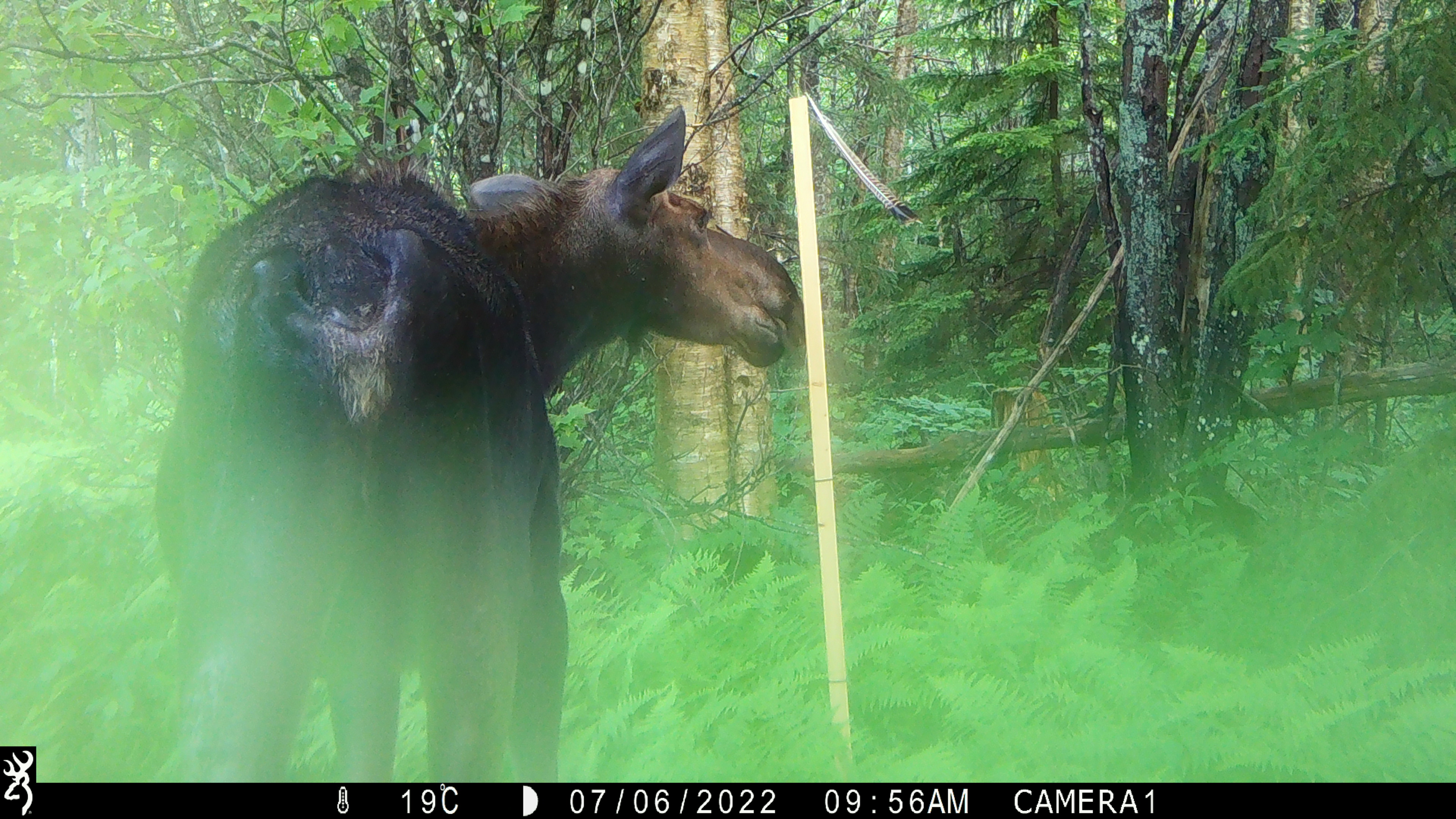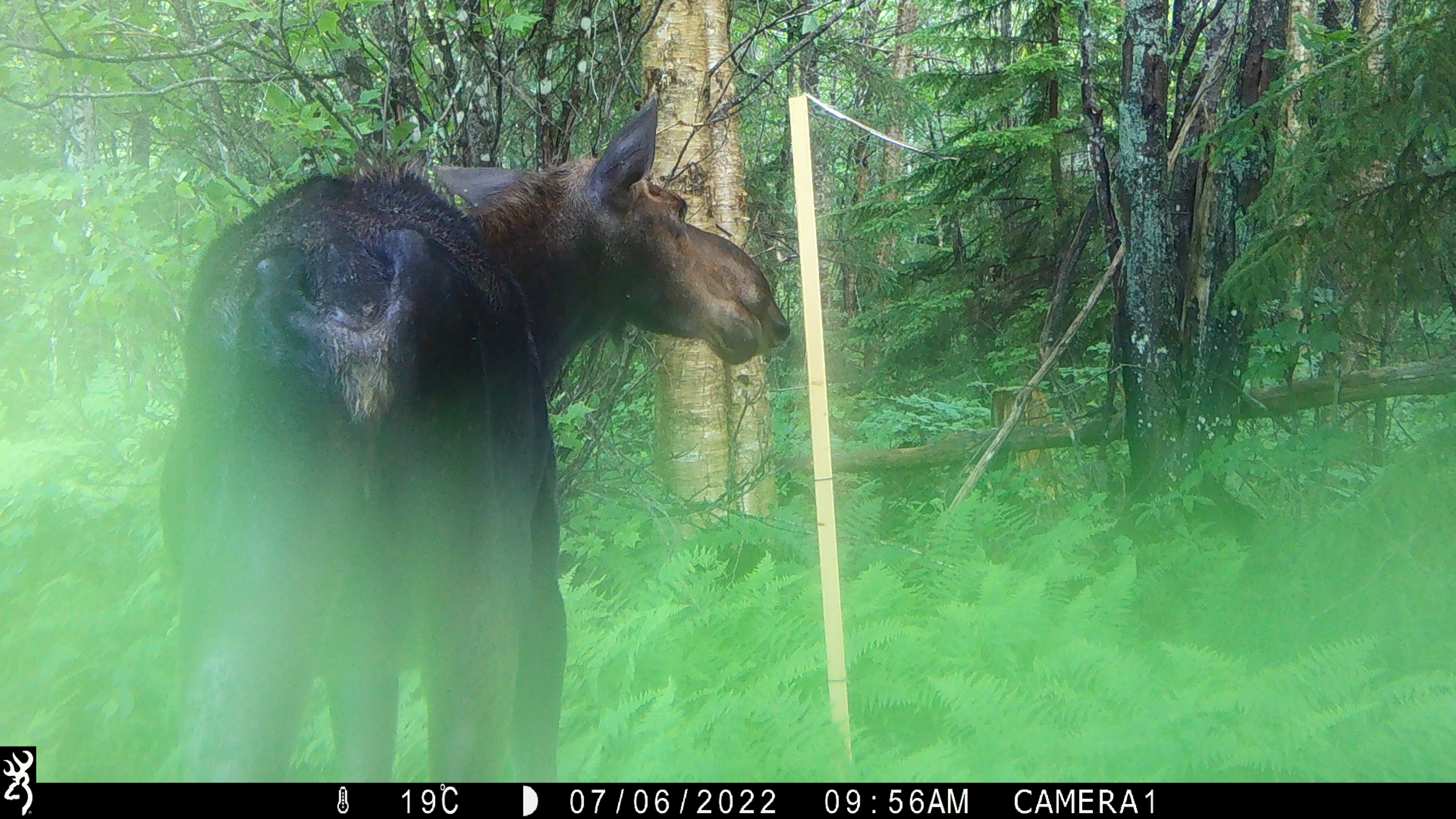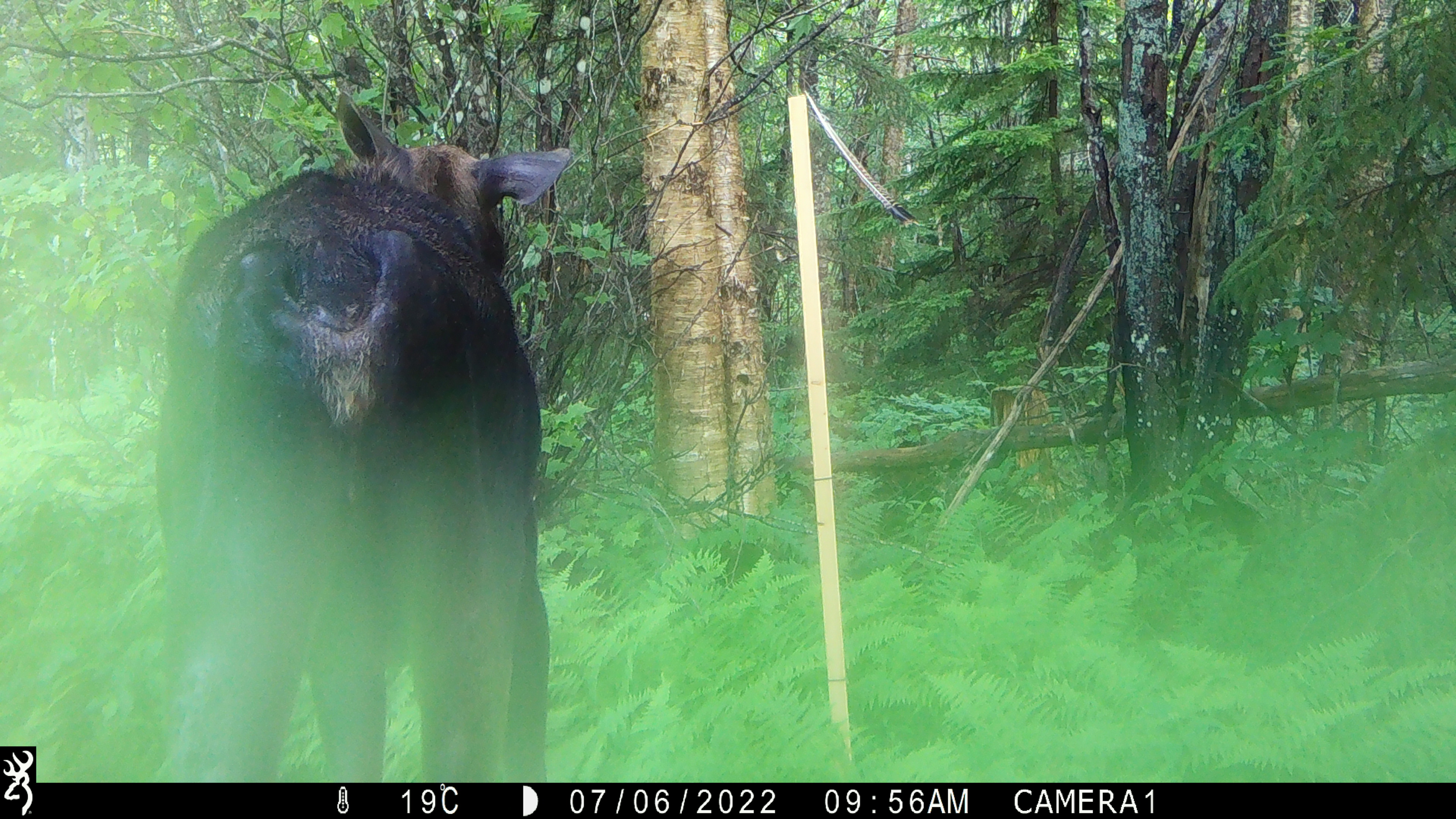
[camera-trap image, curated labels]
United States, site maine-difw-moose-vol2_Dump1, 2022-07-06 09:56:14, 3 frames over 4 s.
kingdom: Animalia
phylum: Chordata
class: Mammalia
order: Artiodactyla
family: Cervidae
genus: Alces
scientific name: Alces alces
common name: moose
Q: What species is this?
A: Moose (Alces alces).